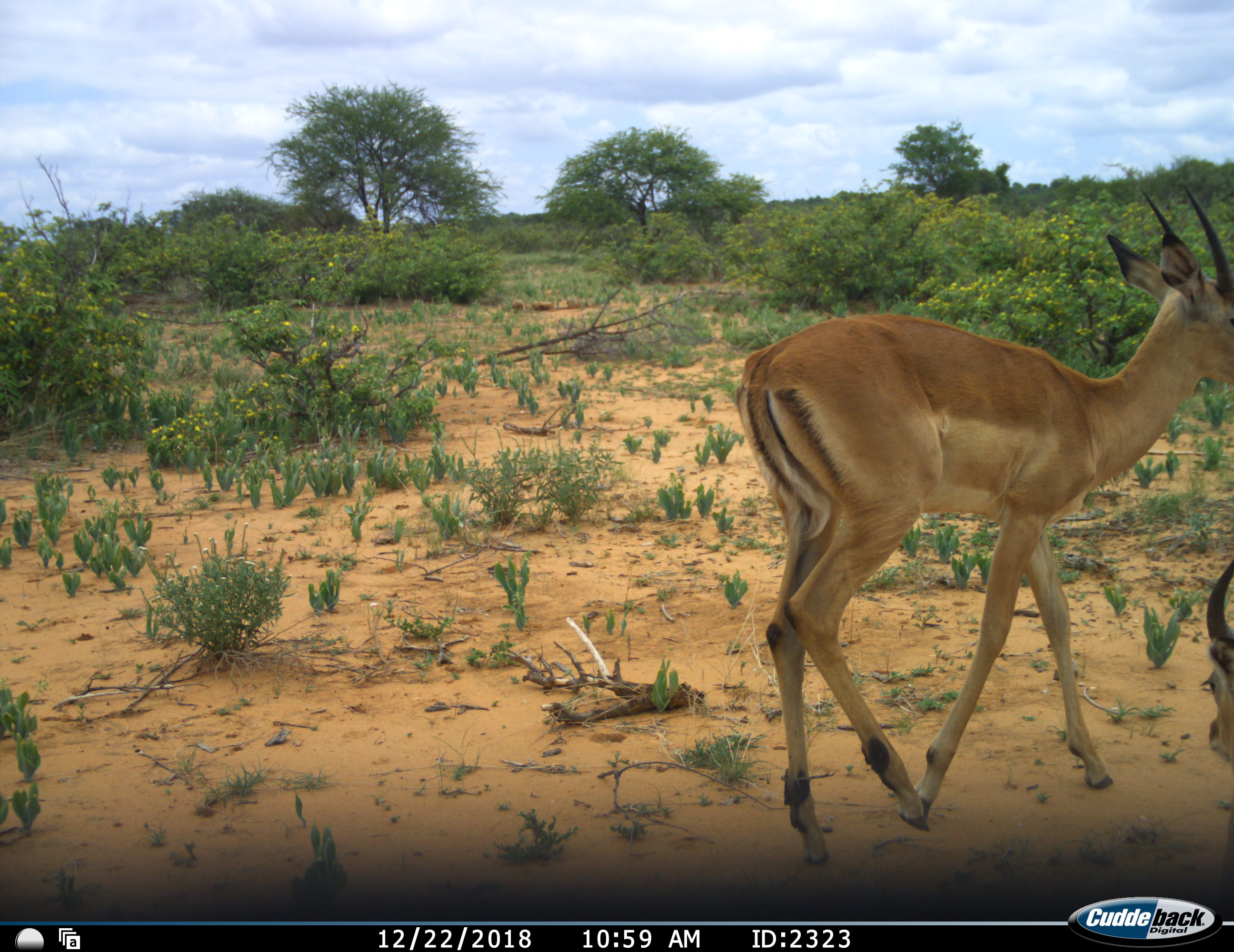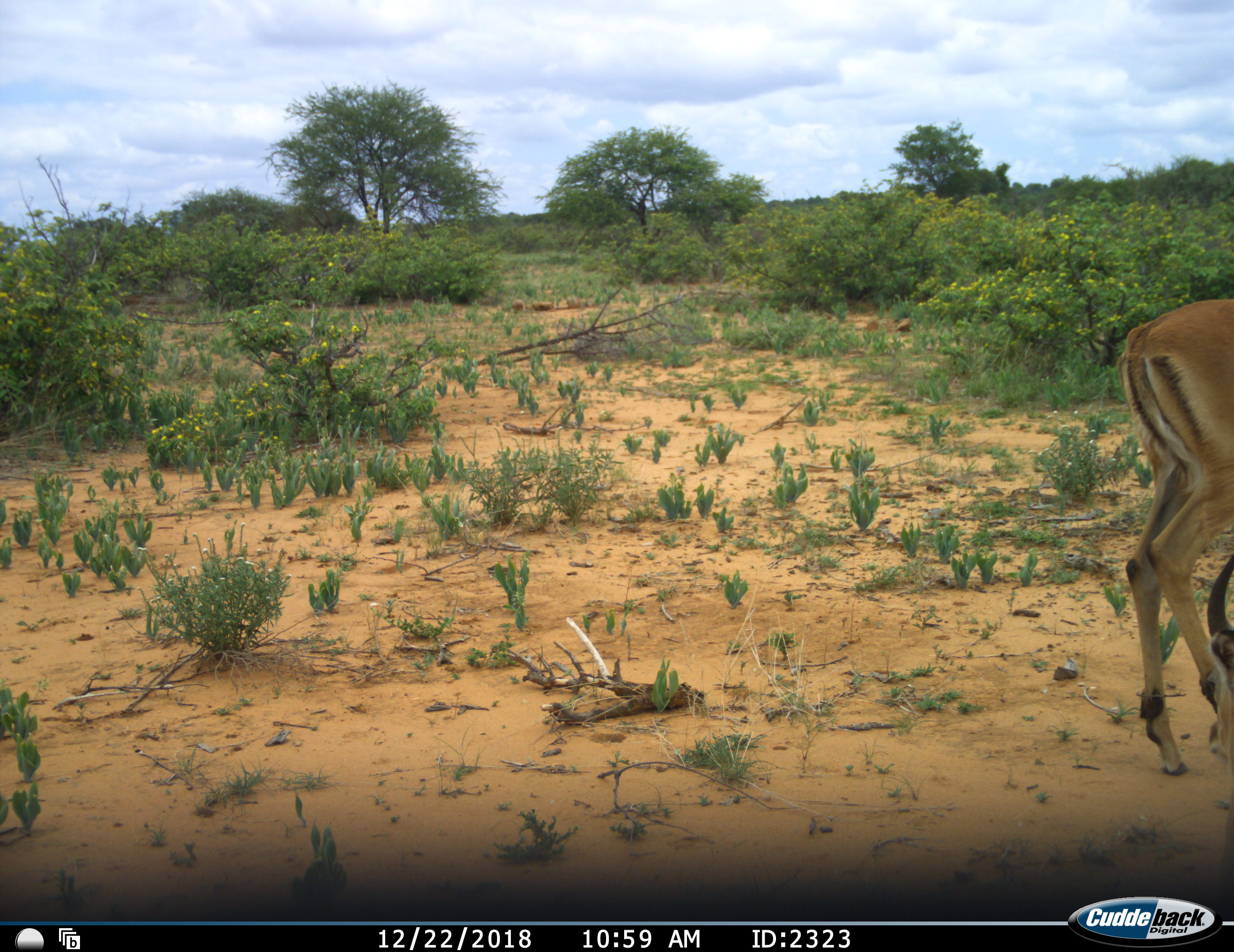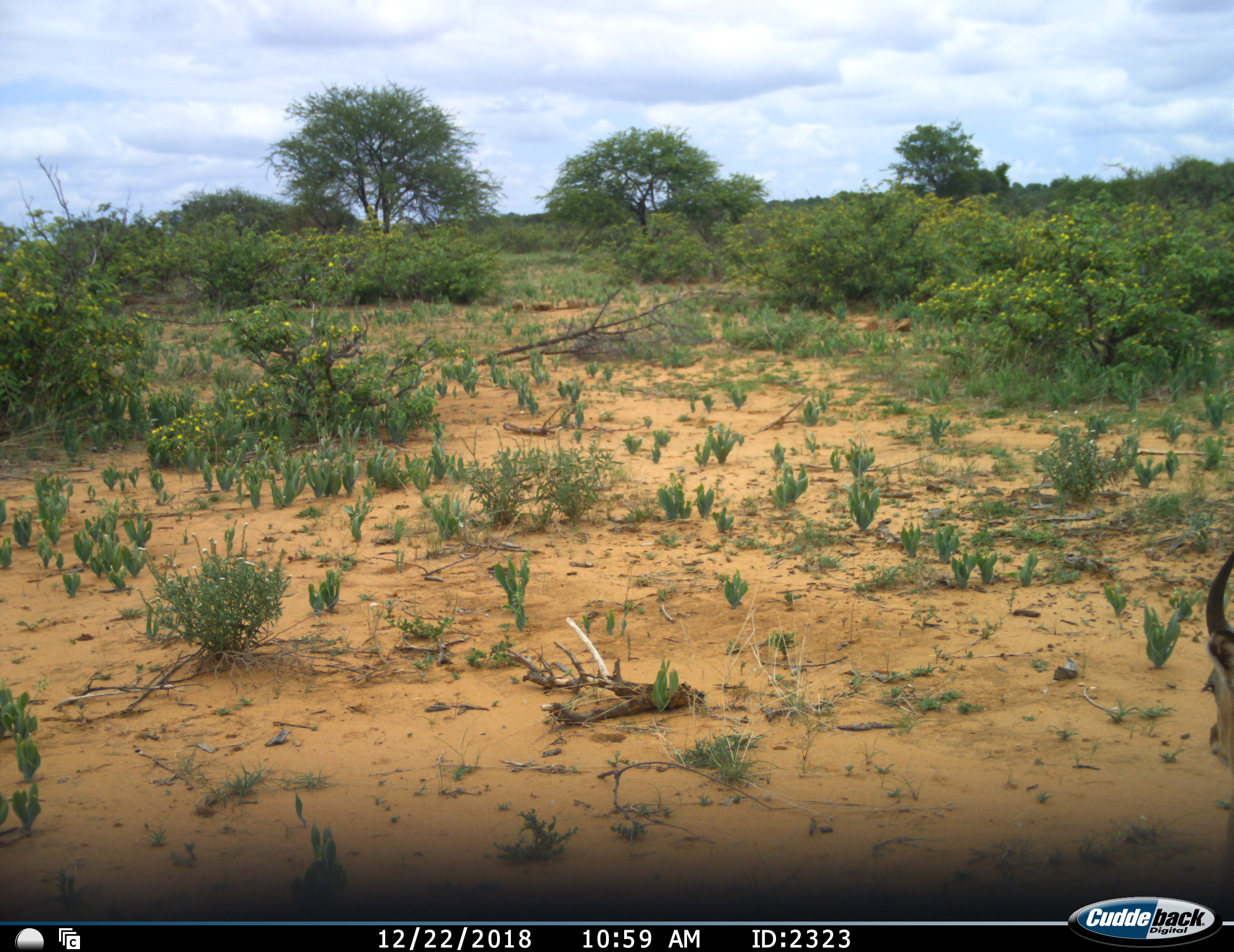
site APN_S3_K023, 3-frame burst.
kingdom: Animalia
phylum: Chordata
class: Mammalia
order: Artiodactyla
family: Bovidae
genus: Aepyceros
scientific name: Aepyceros melampus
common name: impala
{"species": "impala (Aepyceros melampus)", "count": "2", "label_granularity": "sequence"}